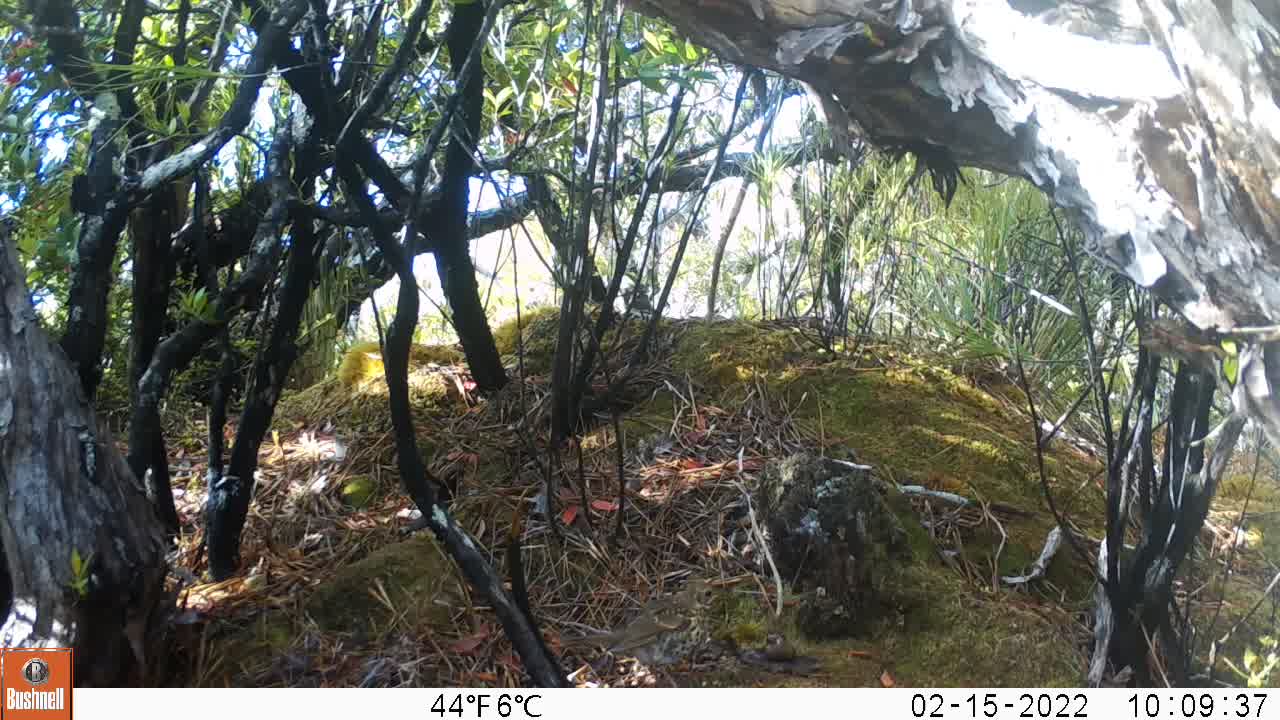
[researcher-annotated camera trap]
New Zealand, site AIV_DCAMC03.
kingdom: Animalia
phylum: Chordata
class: Aves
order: Passeriformes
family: Turdidae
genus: Turdus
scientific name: Turdus philomelos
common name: song thrush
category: thrush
Thrush (song thrush) (Turdus philomelos).